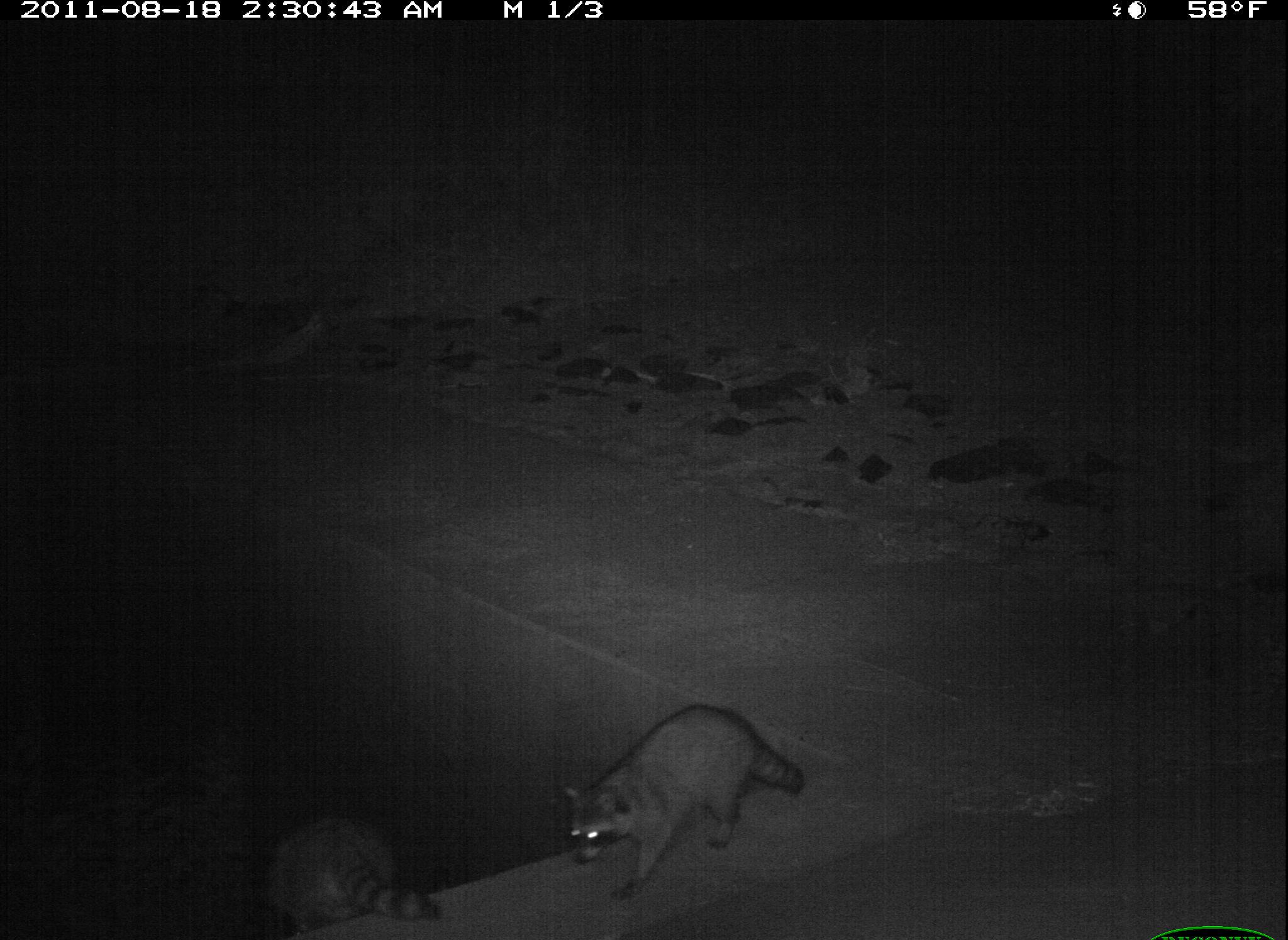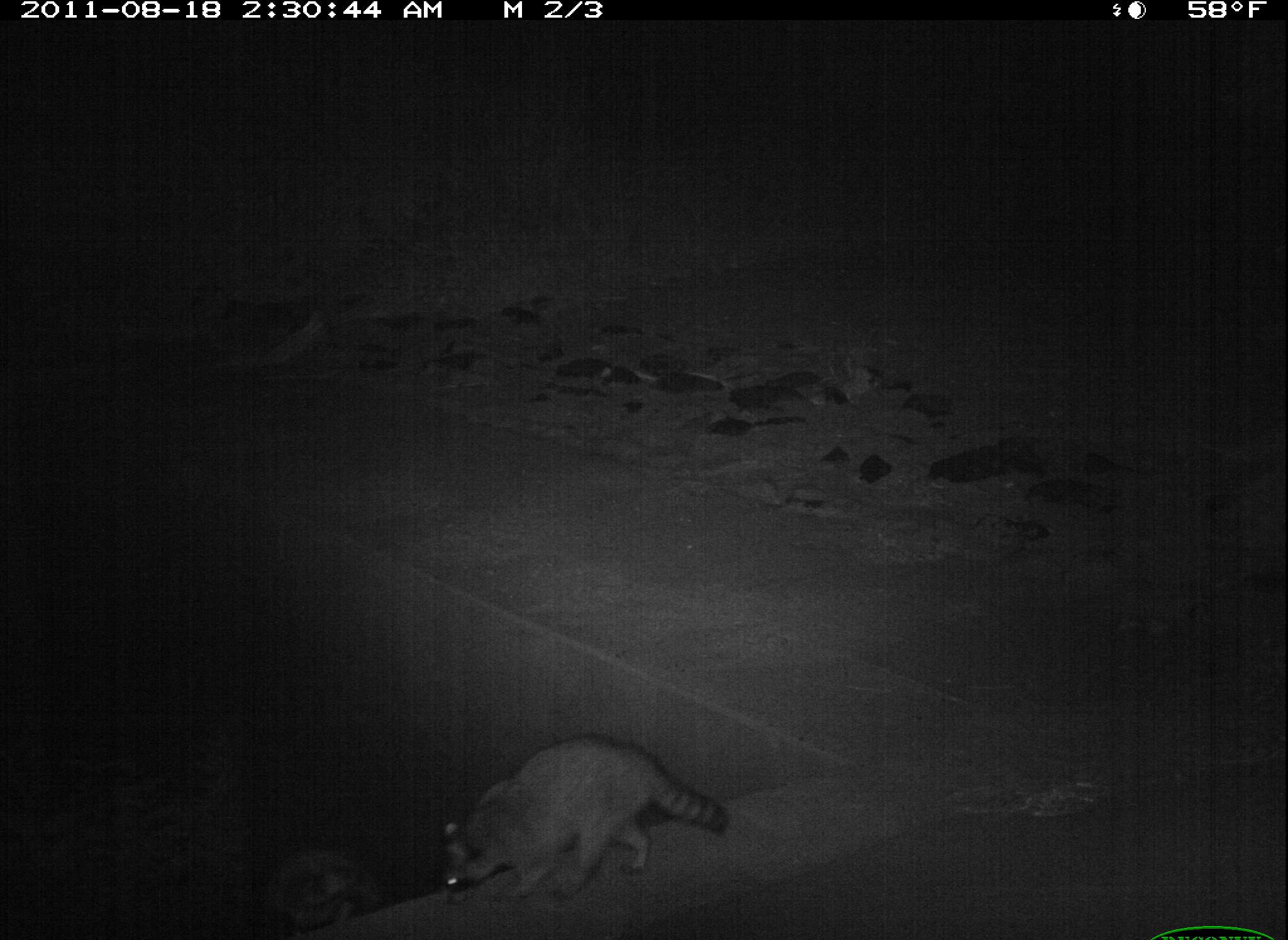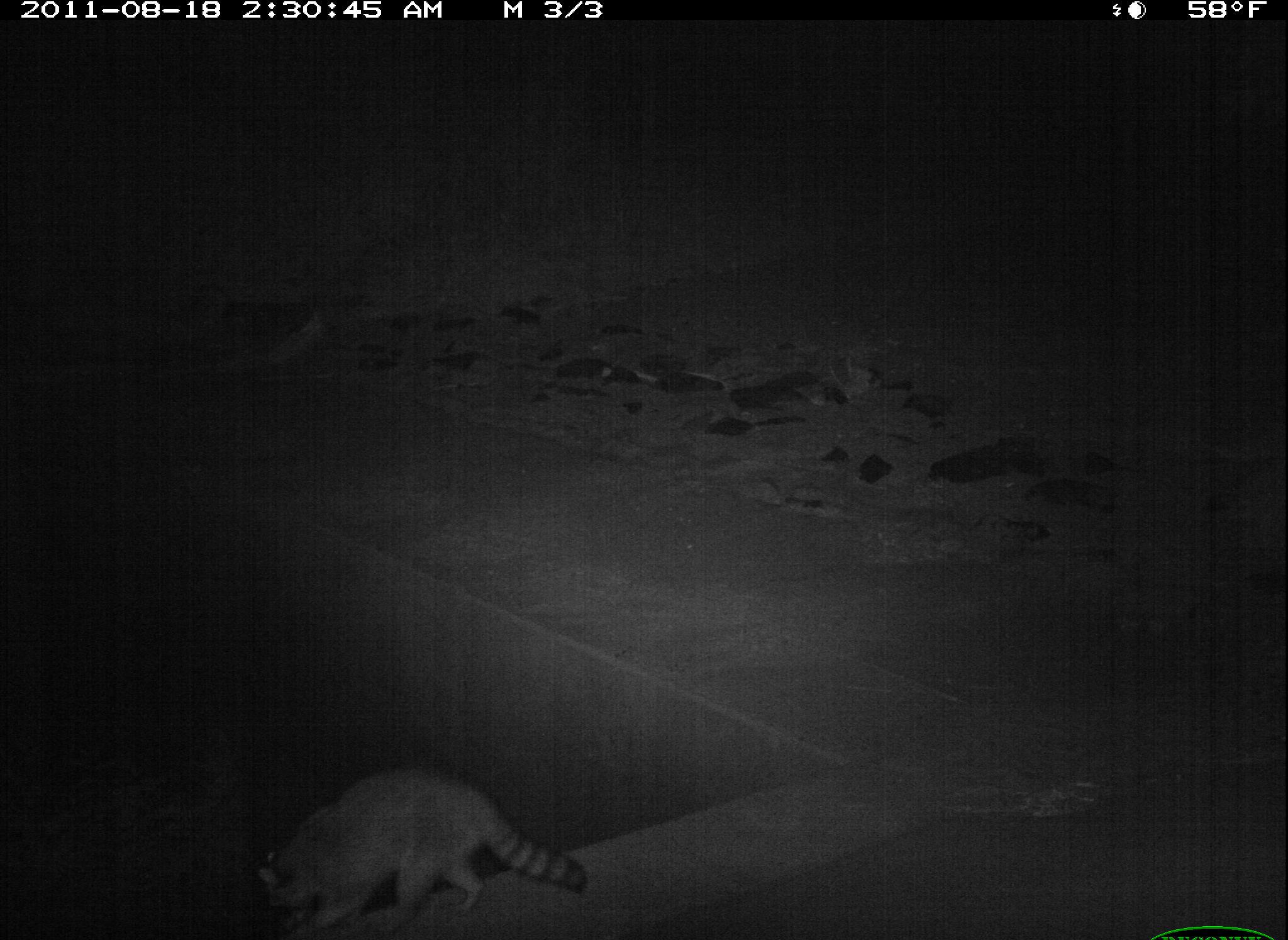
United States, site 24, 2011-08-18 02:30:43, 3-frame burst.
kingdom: Animalia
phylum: Chordata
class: Mammalia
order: Carnivora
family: Procyonidae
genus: Procyon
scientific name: Procyon lotor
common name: raccoon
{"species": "raccoon (Procyon lotor)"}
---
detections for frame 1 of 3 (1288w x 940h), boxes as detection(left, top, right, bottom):
raccoon: detection(556, 702, 805, 904); detection(260, 811, 443, 932)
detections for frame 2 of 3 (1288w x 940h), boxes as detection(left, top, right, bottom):
raccoon: detection(433, 733, 735, 912); detection(266, 845, 383, 923)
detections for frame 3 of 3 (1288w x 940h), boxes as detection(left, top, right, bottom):
raccoon: detection(254, 771, 592, 926)